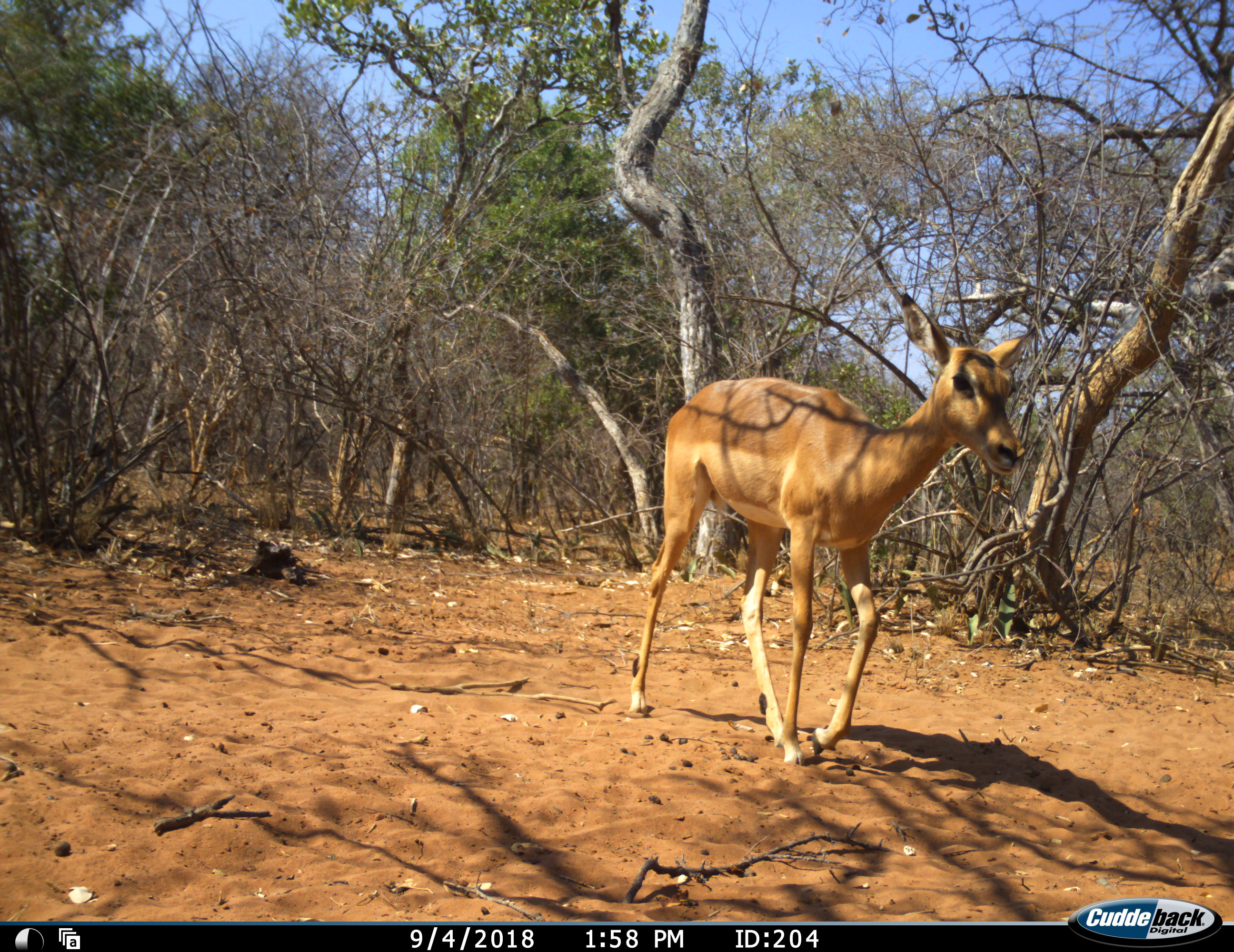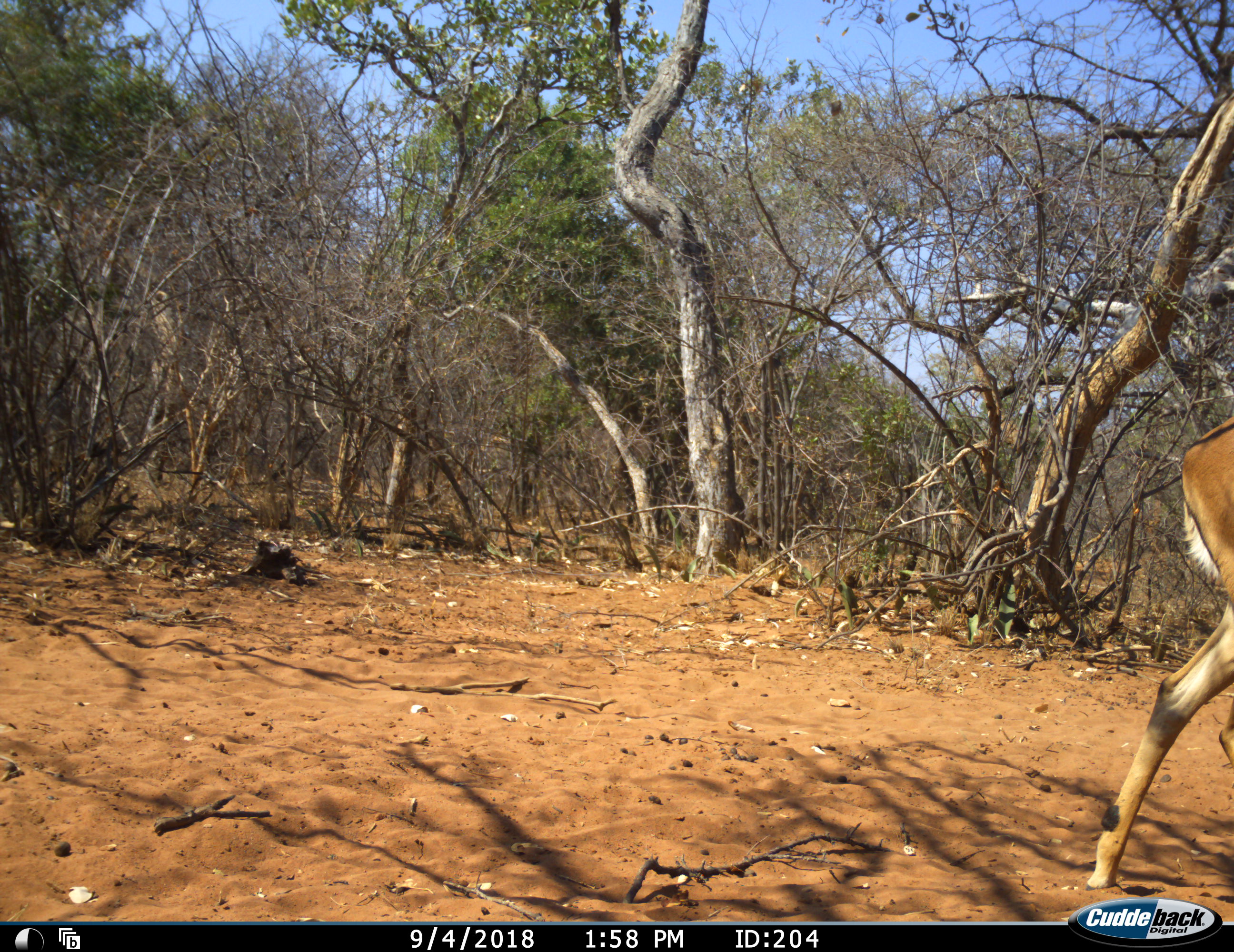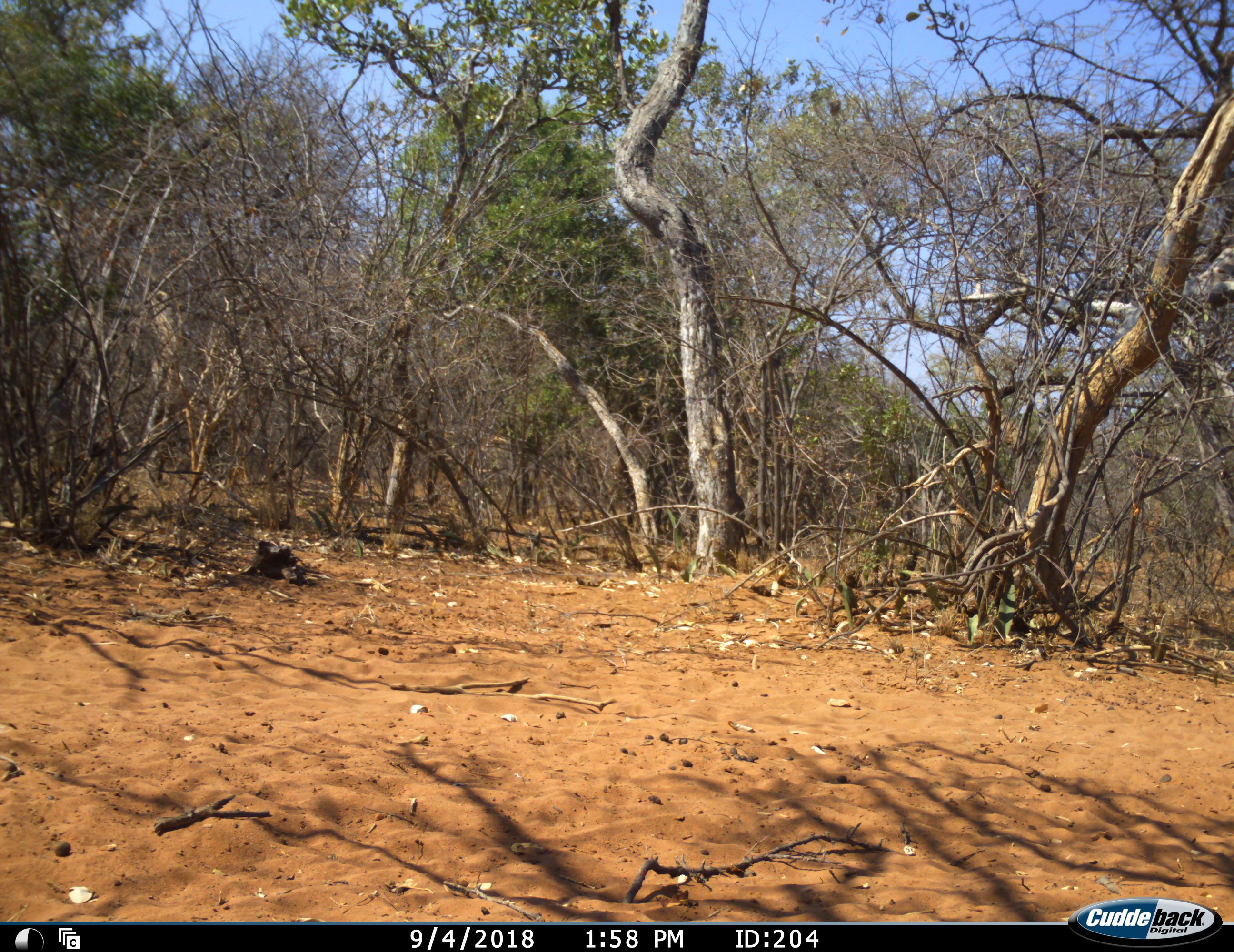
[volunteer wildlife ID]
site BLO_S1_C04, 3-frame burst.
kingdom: Animalia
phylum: Chordata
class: Mammalia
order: Artiodactyla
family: Bovidae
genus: Aepyceros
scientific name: Aepyceros melampus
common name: impala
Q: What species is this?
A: Impala (Aepyceros melampus).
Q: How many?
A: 1.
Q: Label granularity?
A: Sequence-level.